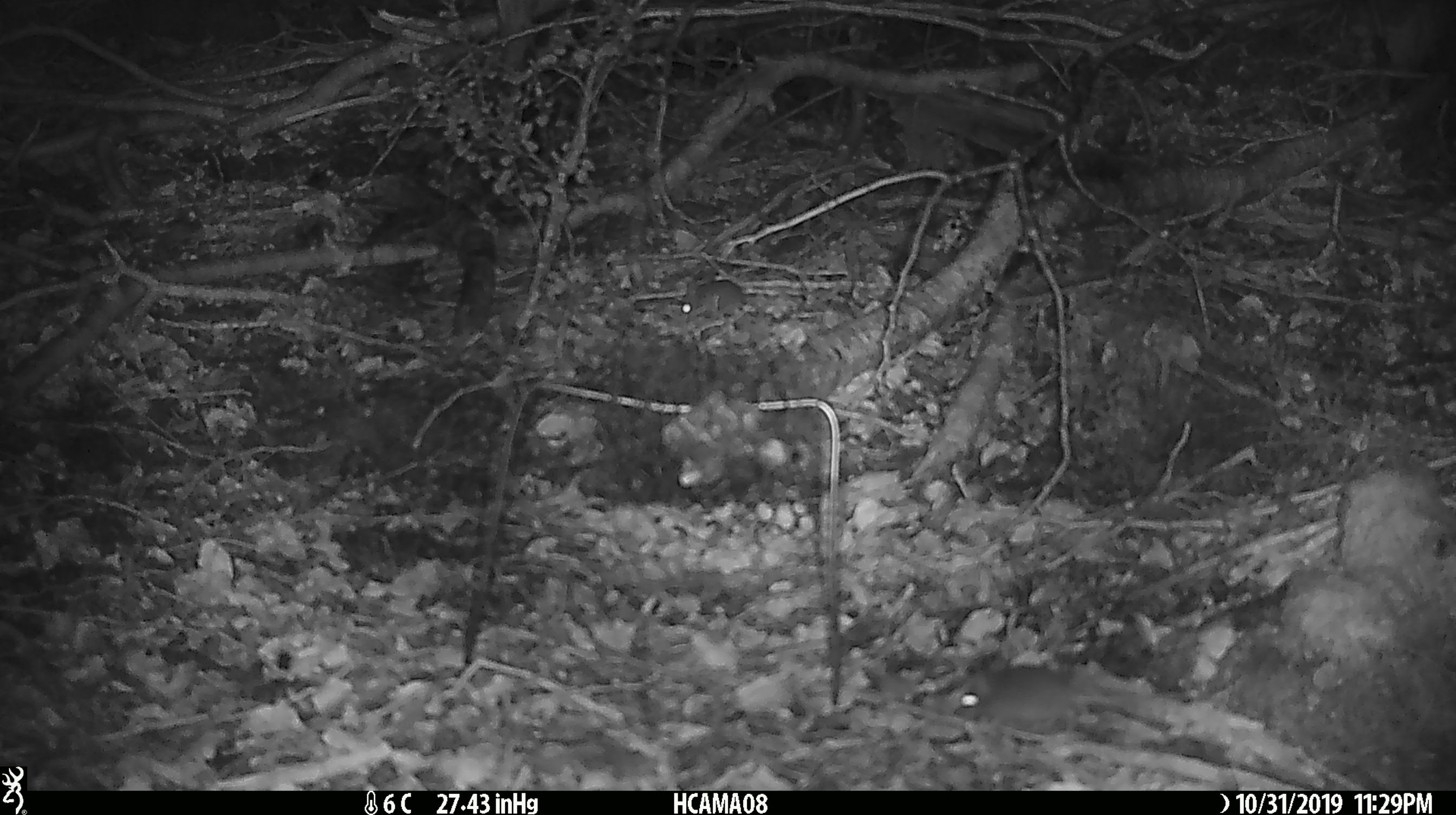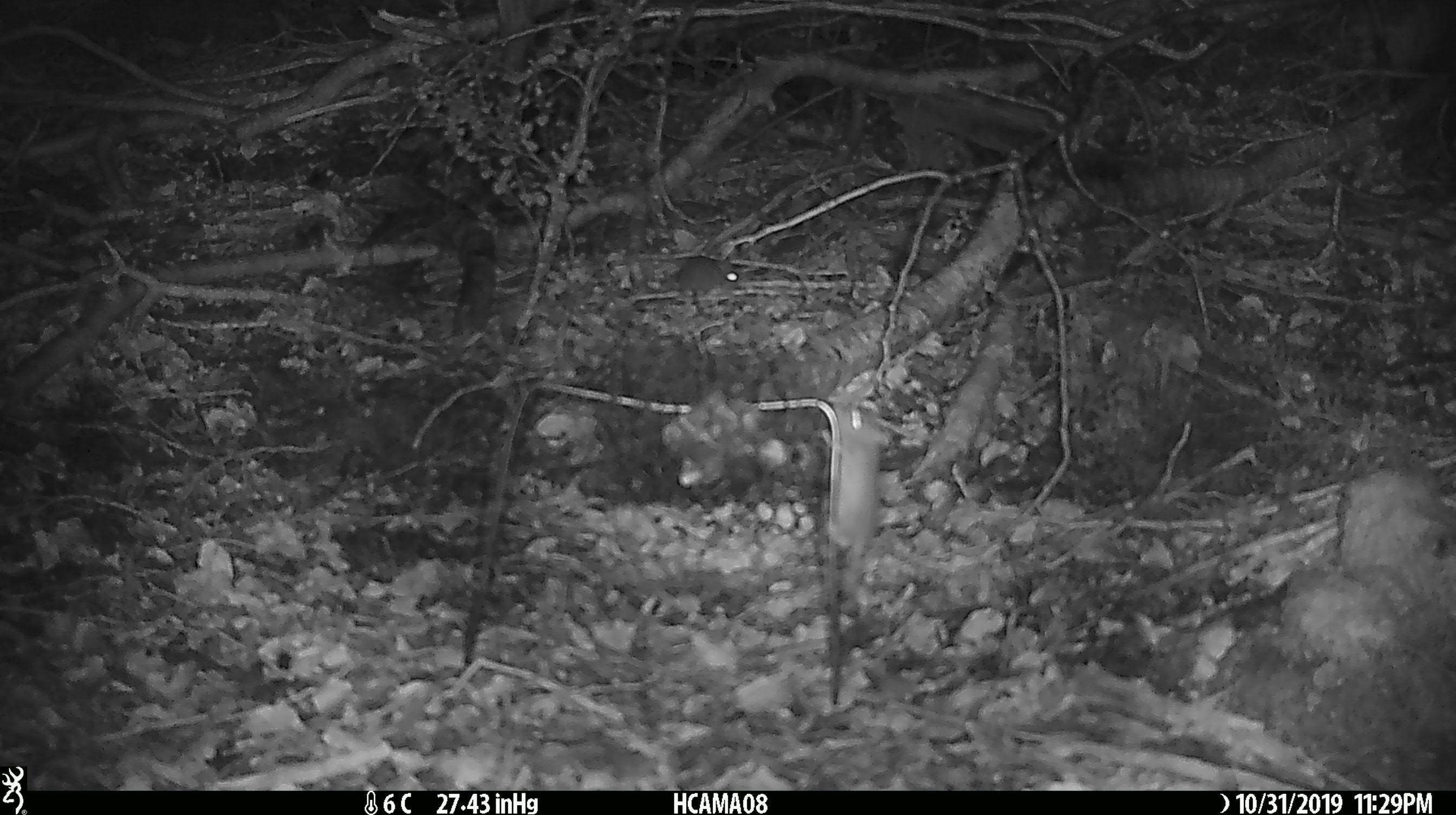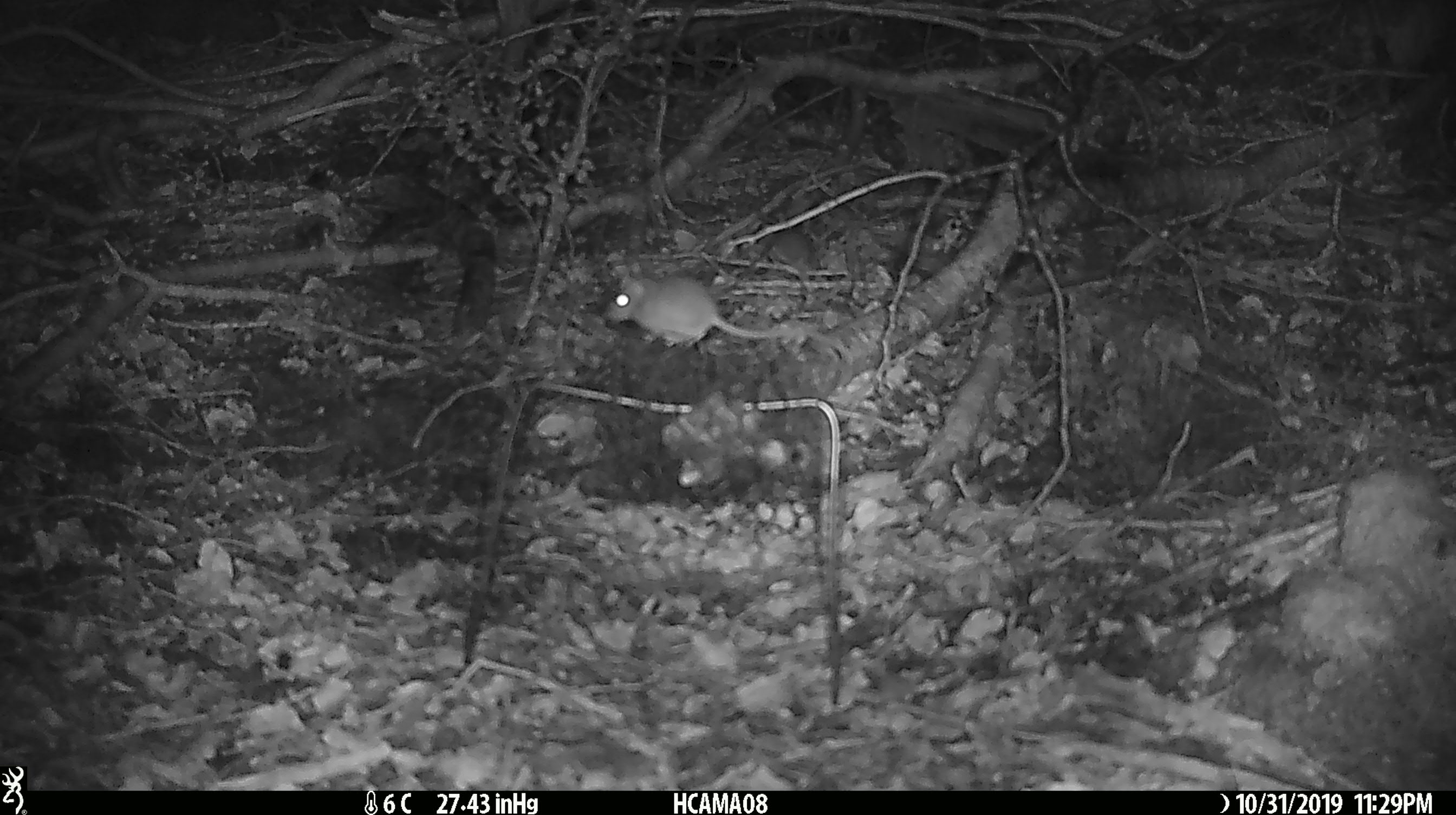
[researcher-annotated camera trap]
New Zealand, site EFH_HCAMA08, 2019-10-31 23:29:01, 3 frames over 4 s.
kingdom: Animalia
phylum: Chordata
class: Mammalia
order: Rodentia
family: Muridae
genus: Mus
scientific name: Mus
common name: mouse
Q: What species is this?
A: Mouse (Mus).